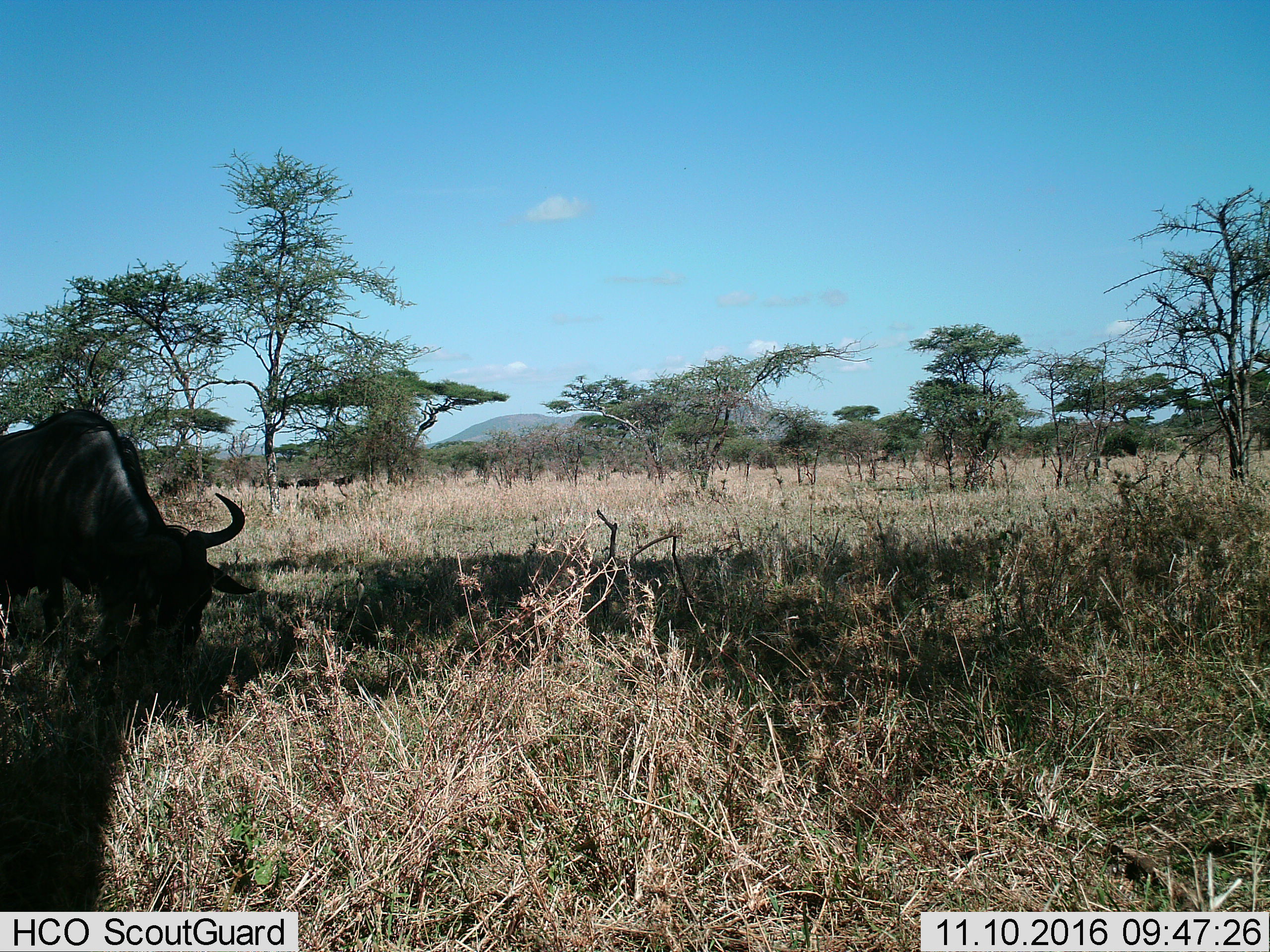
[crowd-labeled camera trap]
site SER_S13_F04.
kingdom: Animalia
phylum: Chordata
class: Mammalia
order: Artiodactyla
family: Bovidae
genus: Connochaetes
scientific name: Connochaetes taurinus taurinus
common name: blue wildebeest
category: wildebeestblue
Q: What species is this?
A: Wildebeestblue (blue wildebeest) (Connochaetes taurinus taurinus).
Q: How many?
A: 1.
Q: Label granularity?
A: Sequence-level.